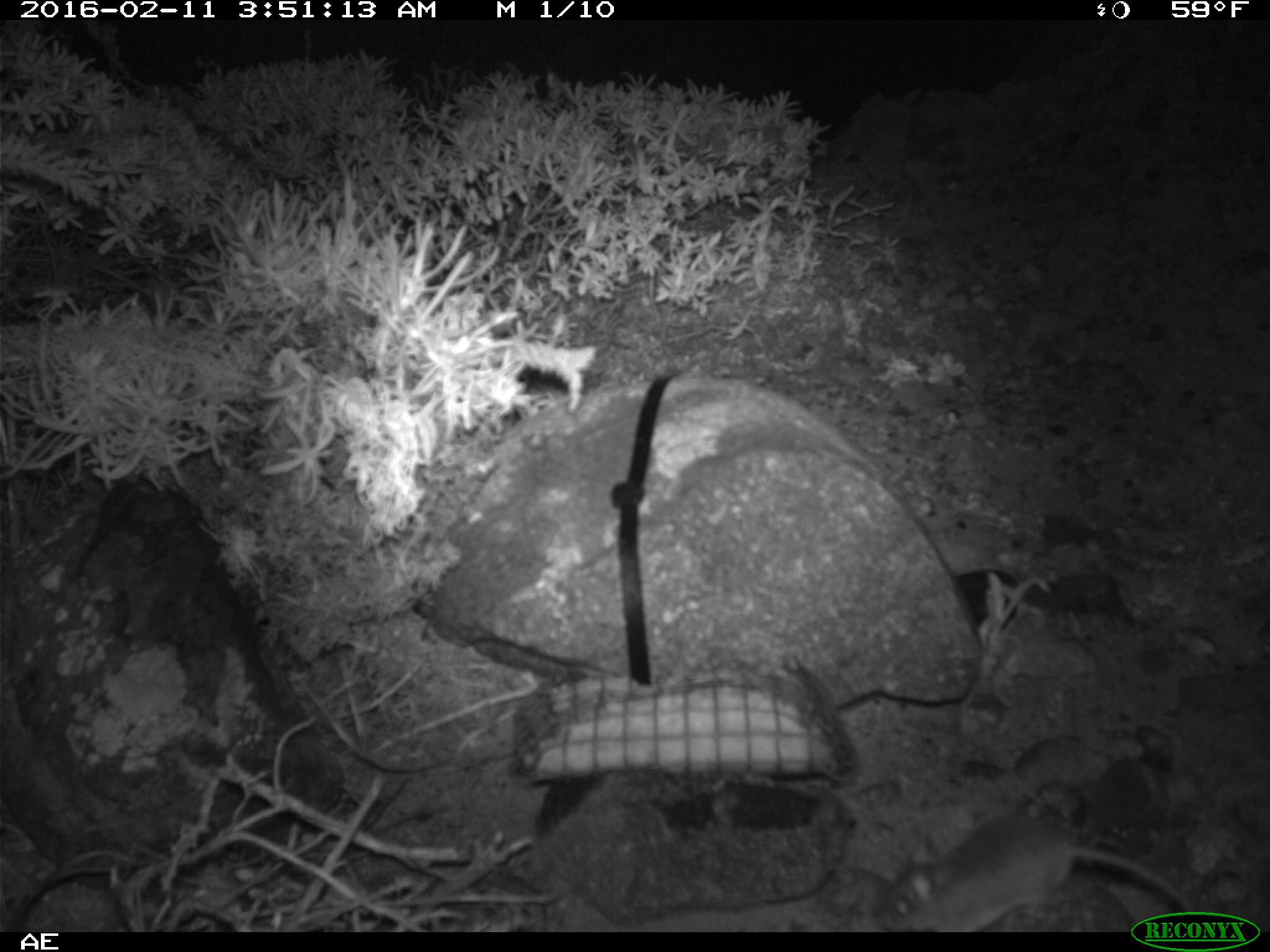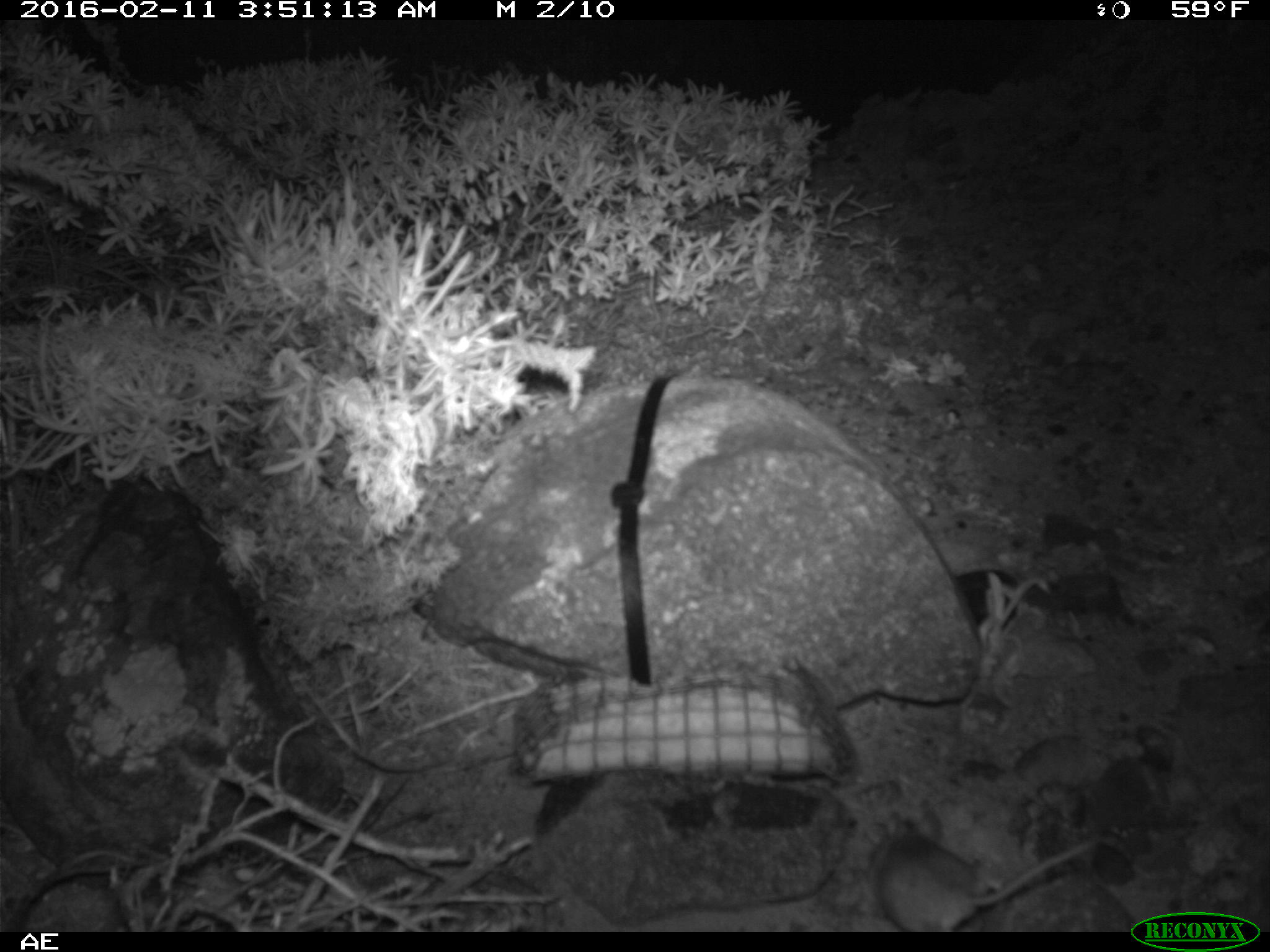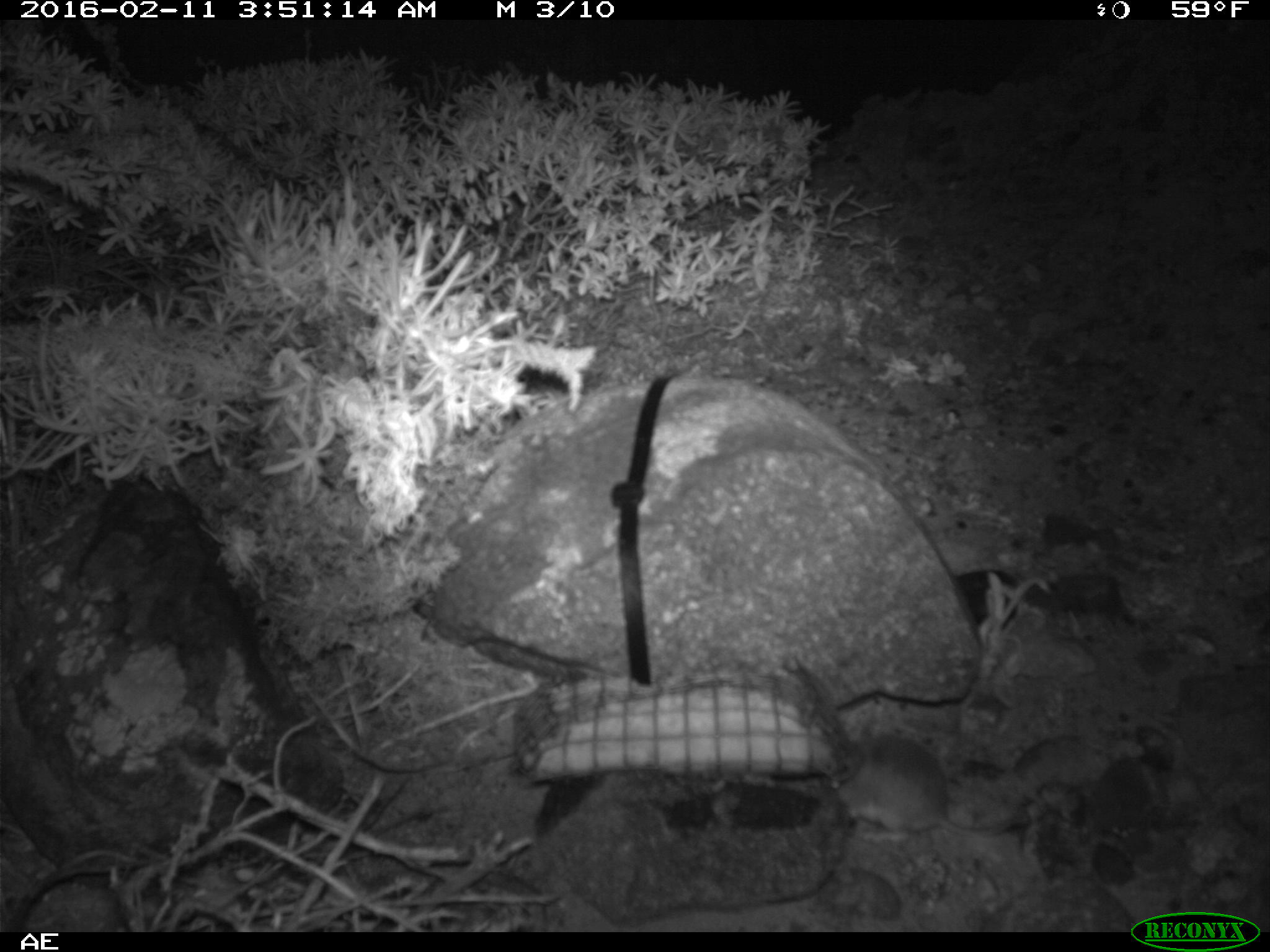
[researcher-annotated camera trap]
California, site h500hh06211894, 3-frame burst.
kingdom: Animalia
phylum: Chordata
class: Mammalia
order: Rodentia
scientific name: Rodentia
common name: rodent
Rodent (Rodentia).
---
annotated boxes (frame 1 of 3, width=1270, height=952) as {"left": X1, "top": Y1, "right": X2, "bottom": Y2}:
rodent: {"left": 888, "top": 814, "right": 1209, "bottom": 931}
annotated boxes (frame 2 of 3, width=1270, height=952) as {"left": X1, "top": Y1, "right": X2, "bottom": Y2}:
rodent: {"left": 866, "top": 813, "right": 1099, "bottom": 931}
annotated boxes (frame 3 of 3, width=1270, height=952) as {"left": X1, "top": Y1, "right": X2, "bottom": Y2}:
rodent: {"left": 820, "top": 733, "right": 1028, "bottom": 847}